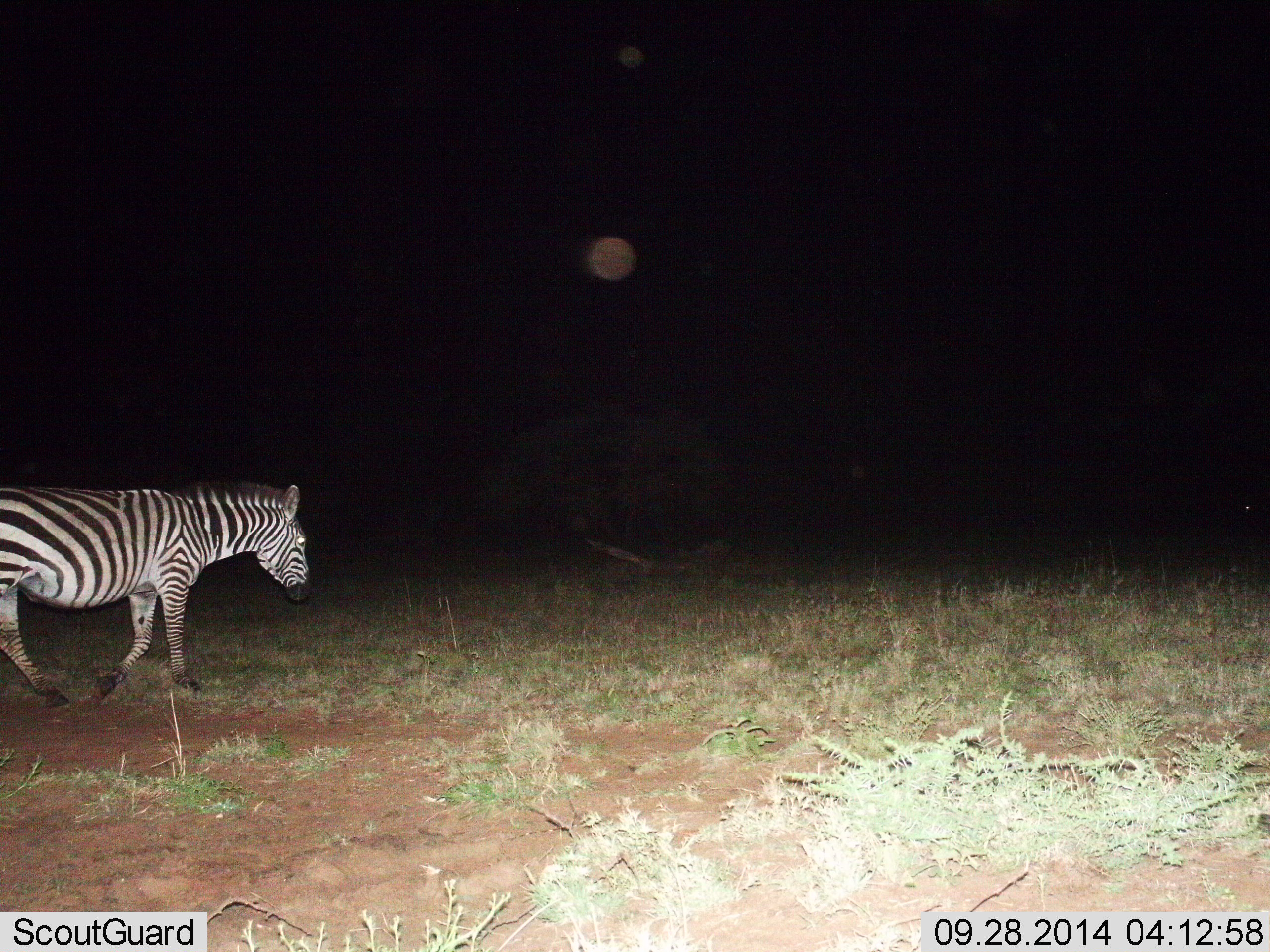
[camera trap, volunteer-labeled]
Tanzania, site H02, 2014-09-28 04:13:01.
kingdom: Animalia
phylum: Chordata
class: Mammalia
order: Perissodactyla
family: Equidae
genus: Equus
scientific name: Equus quagga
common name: plains zebra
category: zebra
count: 1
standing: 0%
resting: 0%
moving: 100%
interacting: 0%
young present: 0%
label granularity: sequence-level